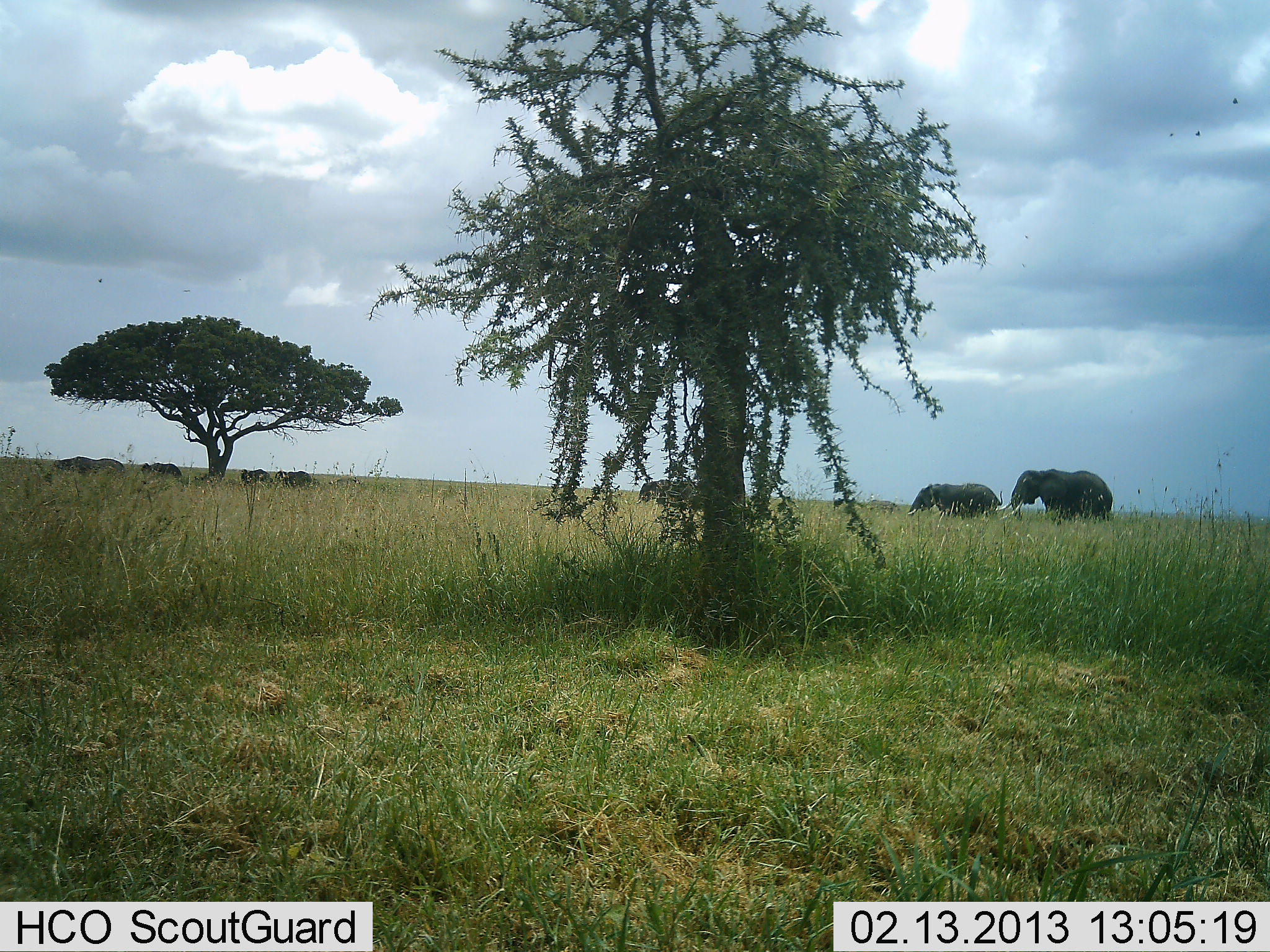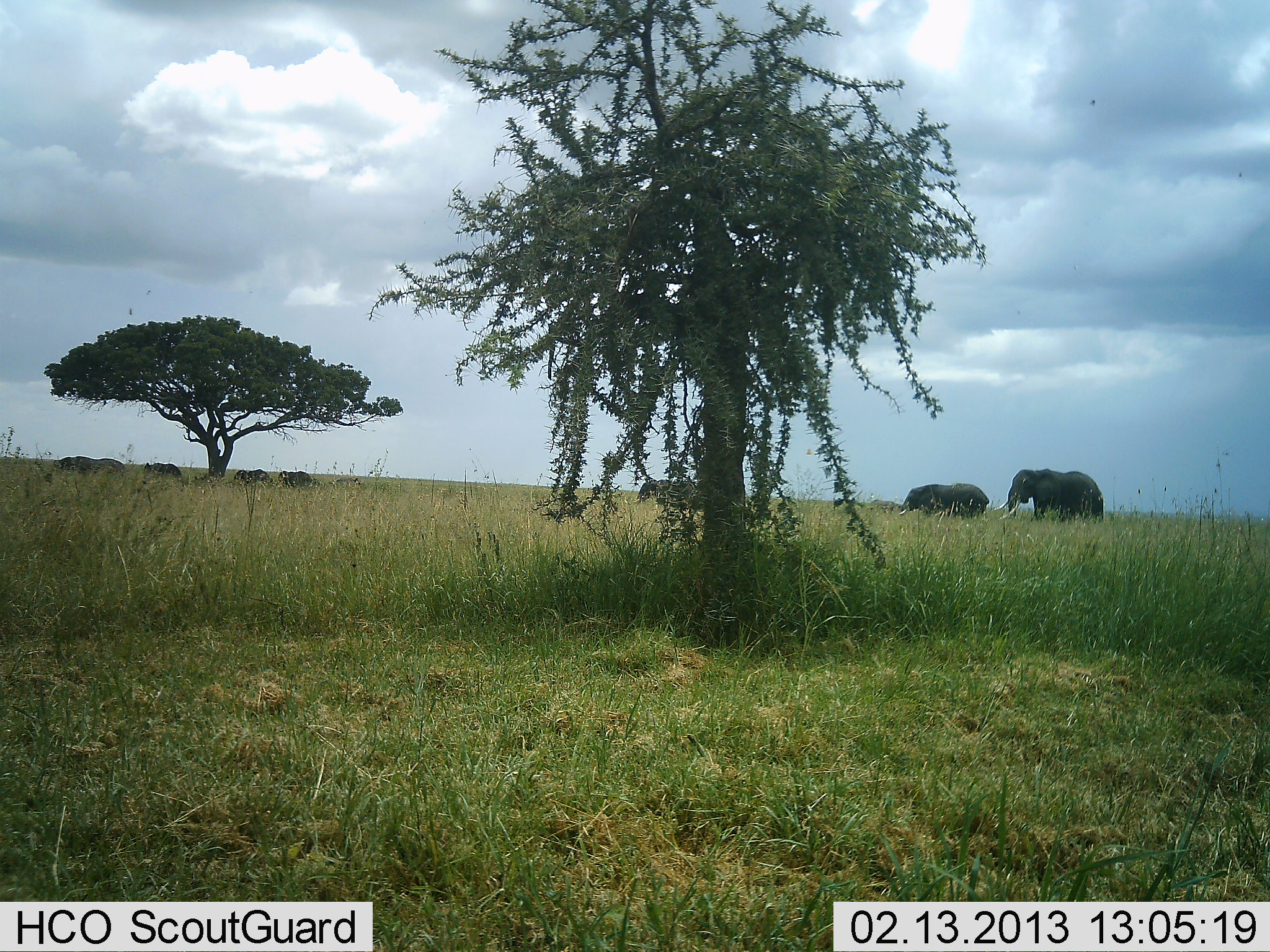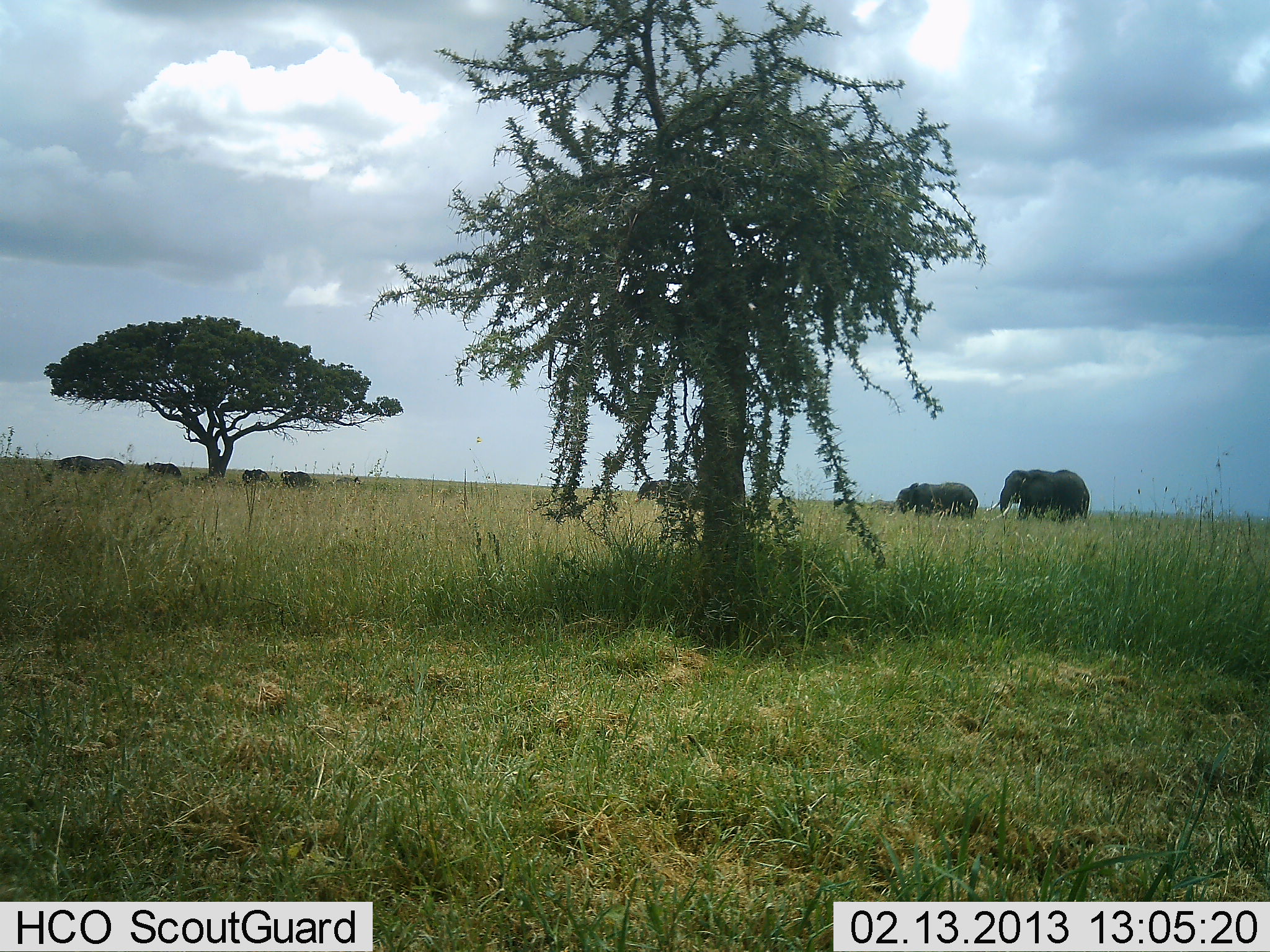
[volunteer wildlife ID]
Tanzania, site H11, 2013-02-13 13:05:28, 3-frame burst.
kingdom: Animalia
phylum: Chordata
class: Mammalia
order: Proboscidea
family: Elephantidae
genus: Loxodonta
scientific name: Loxodonta africana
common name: african bush elephant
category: elephant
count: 7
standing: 48%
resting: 3%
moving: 66%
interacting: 0%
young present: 10%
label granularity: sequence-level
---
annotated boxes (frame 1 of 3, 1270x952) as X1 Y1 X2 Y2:
animal: 993 469 1113 525; 906 483 1003 520; 633 479 698 512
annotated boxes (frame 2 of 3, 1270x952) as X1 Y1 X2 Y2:
animal: 992 469 1106 525; 899 484 991 520; 633 478 698 513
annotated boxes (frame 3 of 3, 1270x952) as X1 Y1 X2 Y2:
animal: 984 468 1091 523; 894 481 979 520; 633 478 700 522